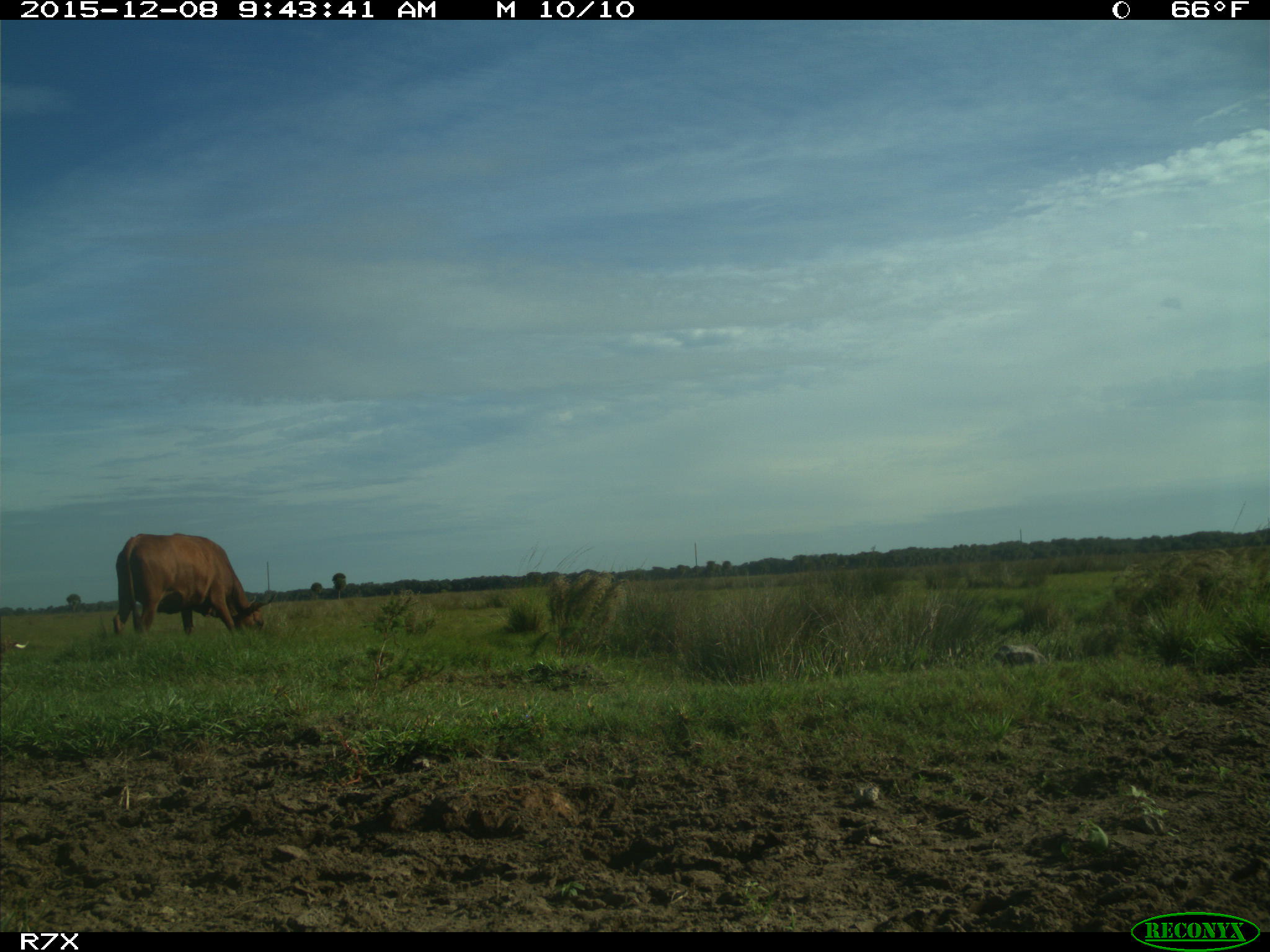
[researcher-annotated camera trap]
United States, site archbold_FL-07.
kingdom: Animalia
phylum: Chordata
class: Mammalia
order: Artiodactyla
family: Bovidae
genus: Bos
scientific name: Bos taurus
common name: domestic cow